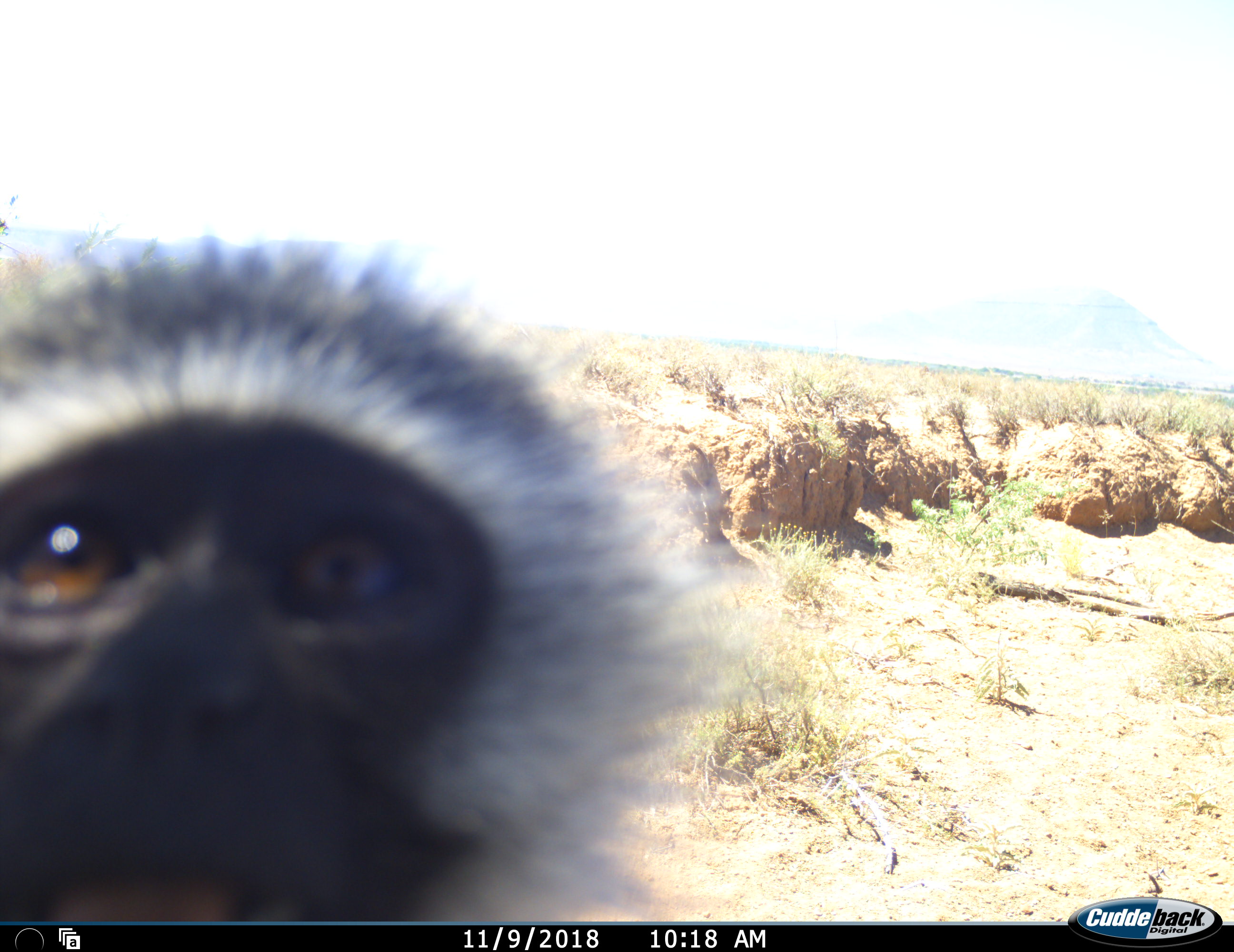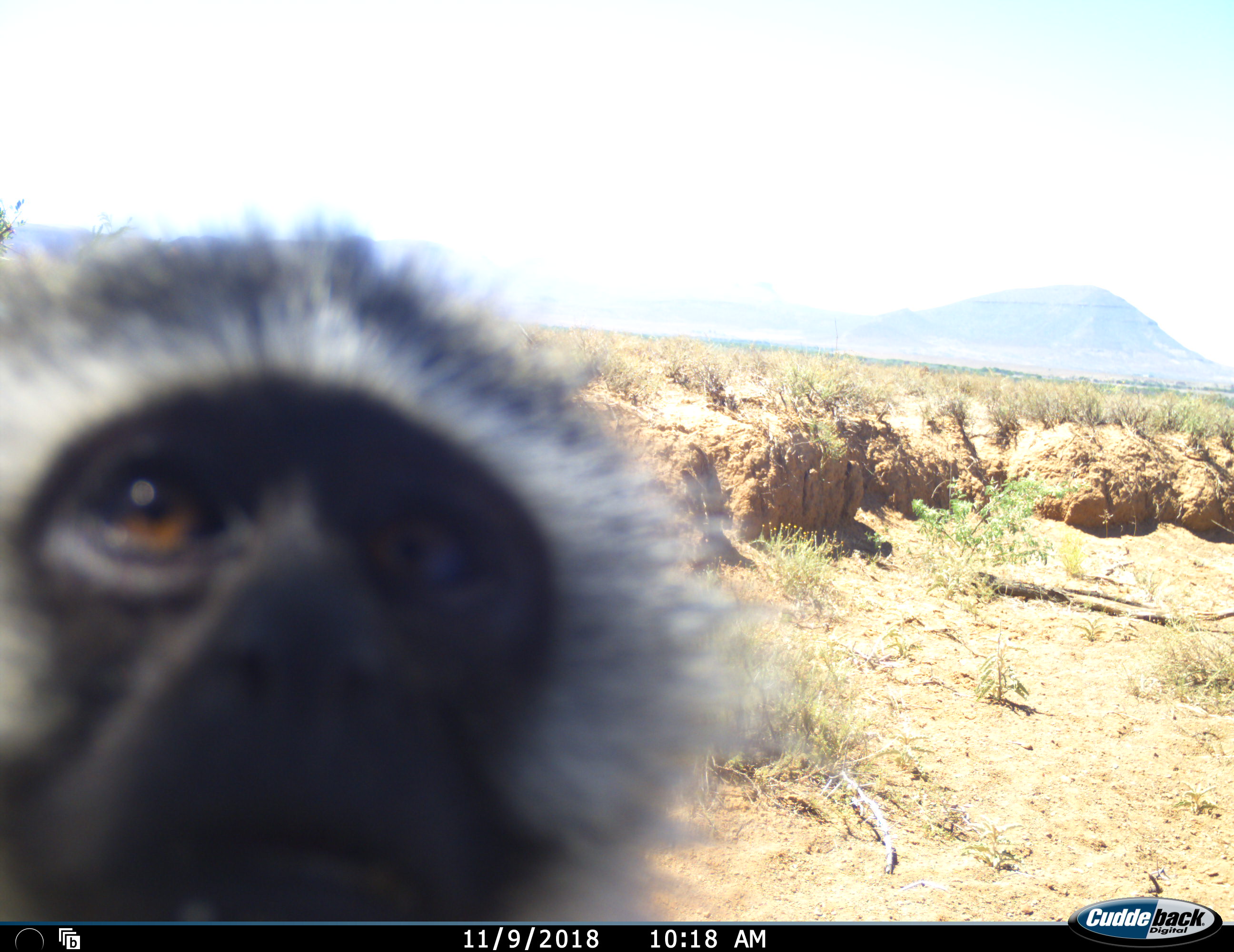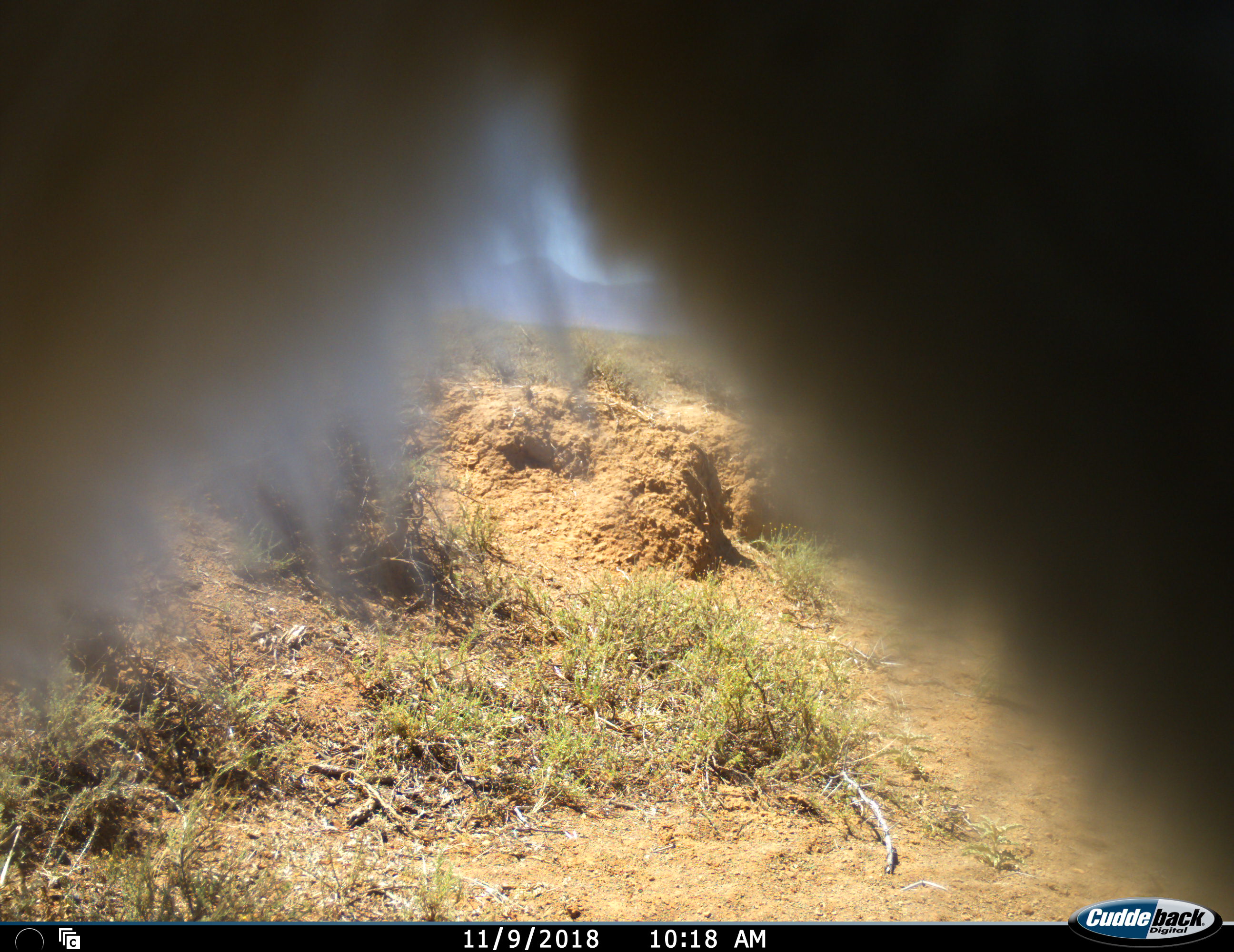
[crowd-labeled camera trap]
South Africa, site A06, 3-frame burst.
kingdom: Animalia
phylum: Chordata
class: Mammalia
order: Primates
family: Cercopithecidae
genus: Chlorocebus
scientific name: Chlorocebus pygerythrus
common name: vervet monkey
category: monkeyvervet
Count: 1.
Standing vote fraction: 20%.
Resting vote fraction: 0%.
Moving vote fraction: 60%.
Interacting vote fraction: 30%.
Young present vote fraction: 0%.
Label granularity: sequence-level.